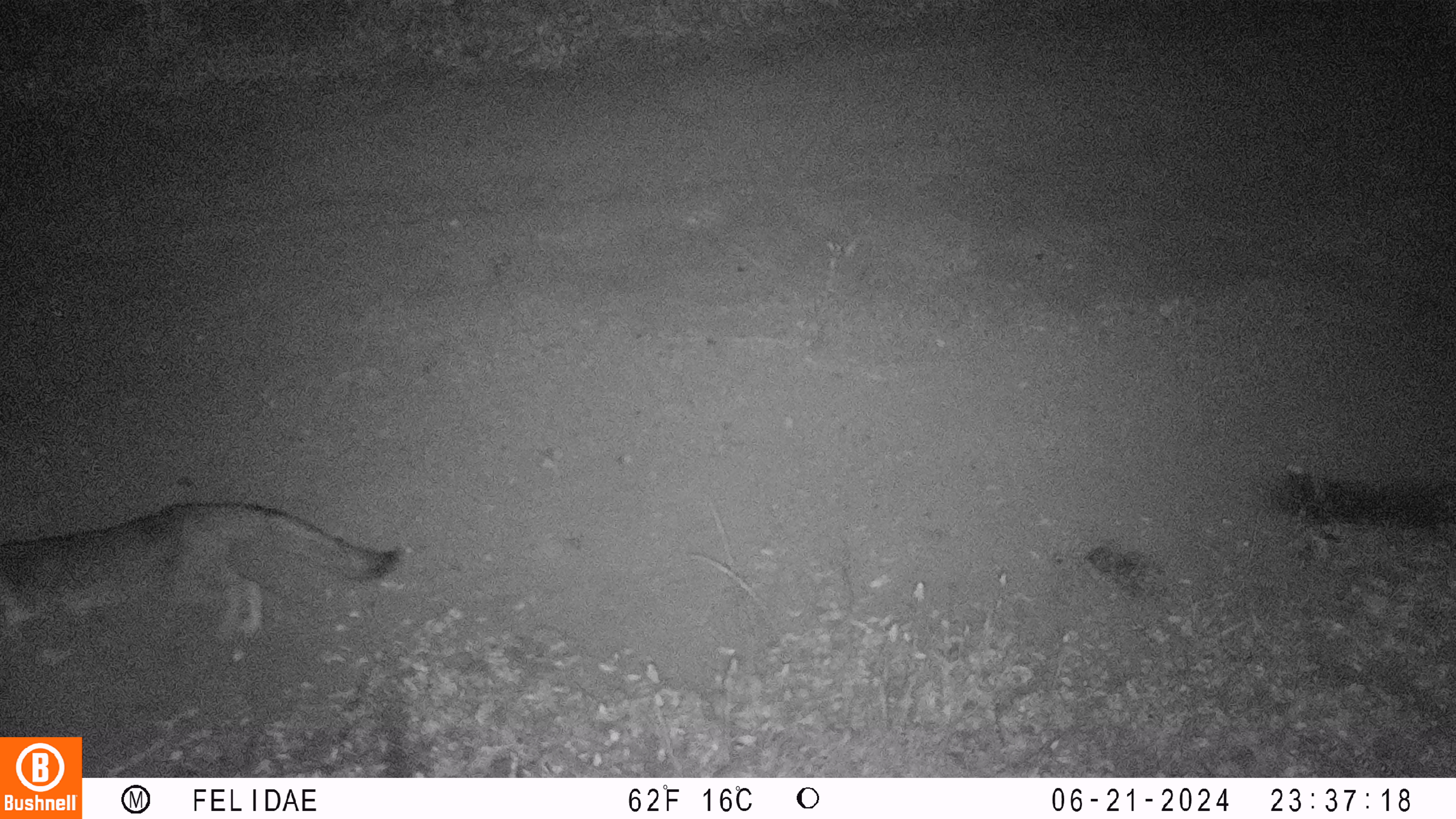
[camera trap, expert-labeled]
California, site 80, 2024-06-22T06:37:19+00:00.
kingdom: Animalia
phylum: Chordata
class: Mammalia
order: Carnivora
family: Canidae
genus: Urocyon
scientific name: Urocyon cinereoargenteus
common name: gray fox